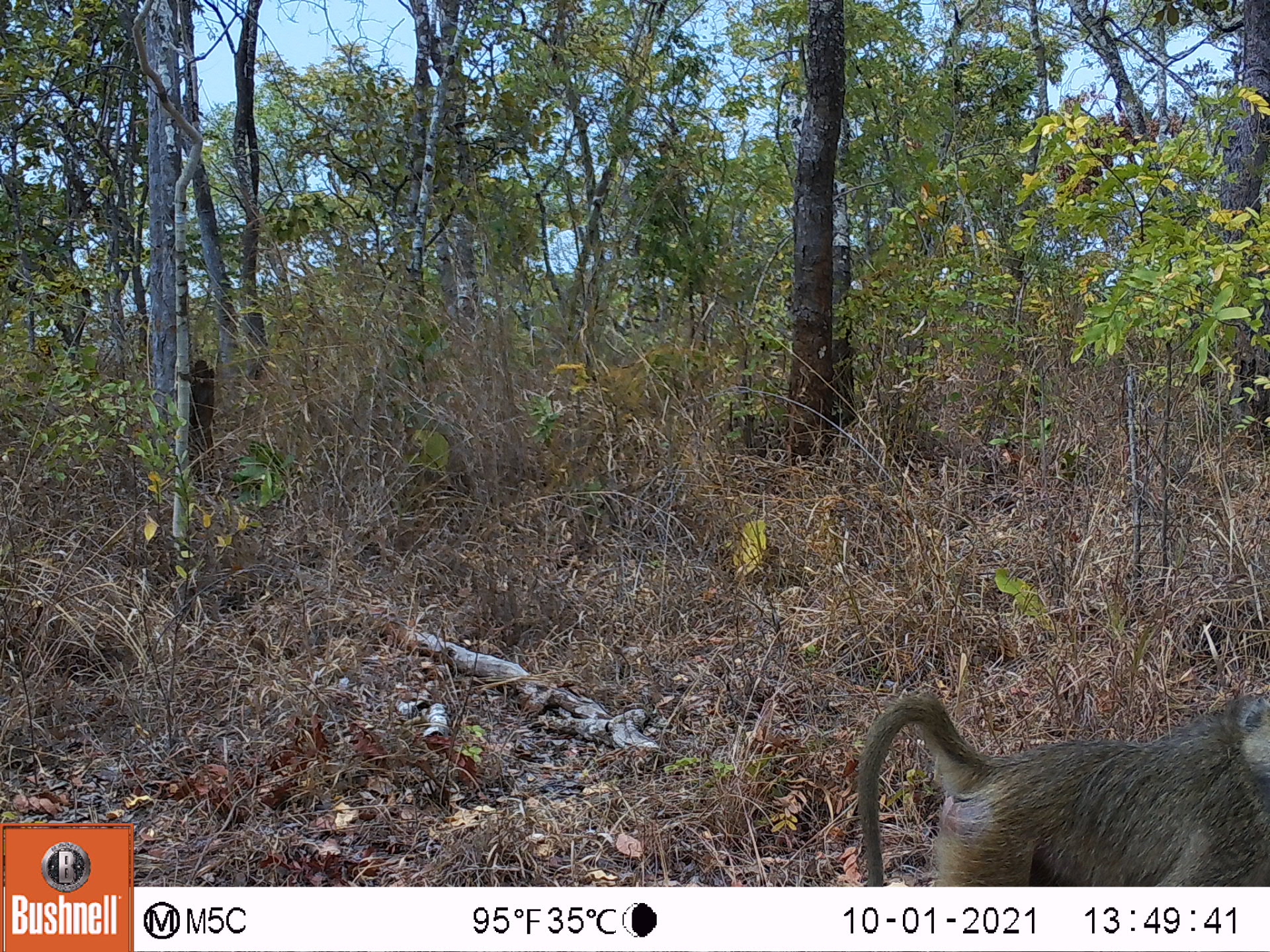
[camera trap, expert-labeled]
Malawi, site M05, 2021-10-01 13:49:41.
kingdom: Animalia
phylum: Chordata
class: Mammalia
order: Primates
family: Cercopithecidae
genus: Papio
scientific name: Papio cynocephalus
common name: yellow baboon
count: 1